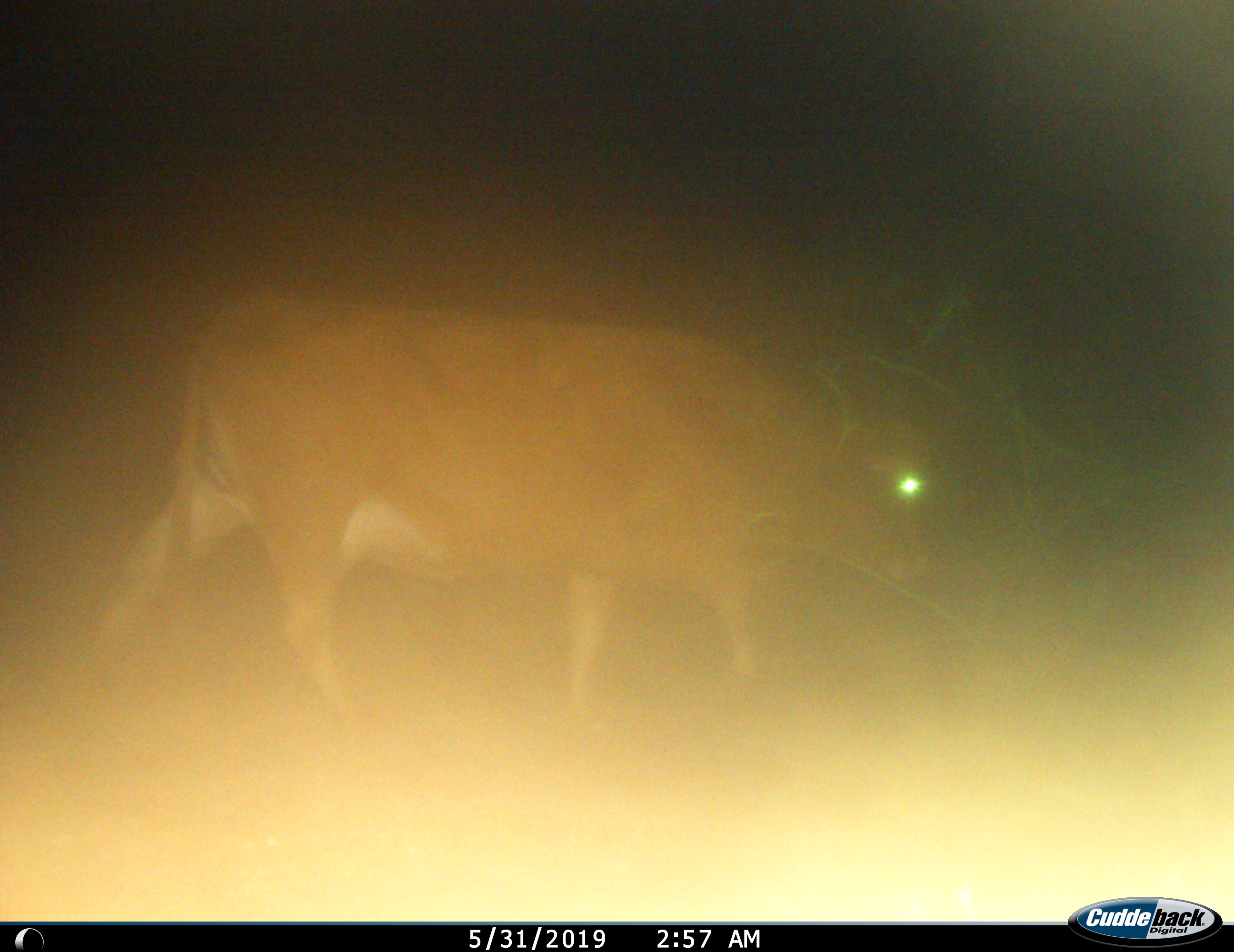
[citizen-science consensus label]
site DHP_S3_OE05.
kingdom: Animalia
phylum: Chordata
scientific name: Vertebrata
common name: domestic animal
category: domesticanimal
Domesticanimal (domestic animal) (Vertebrata), count 1. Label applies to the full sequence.